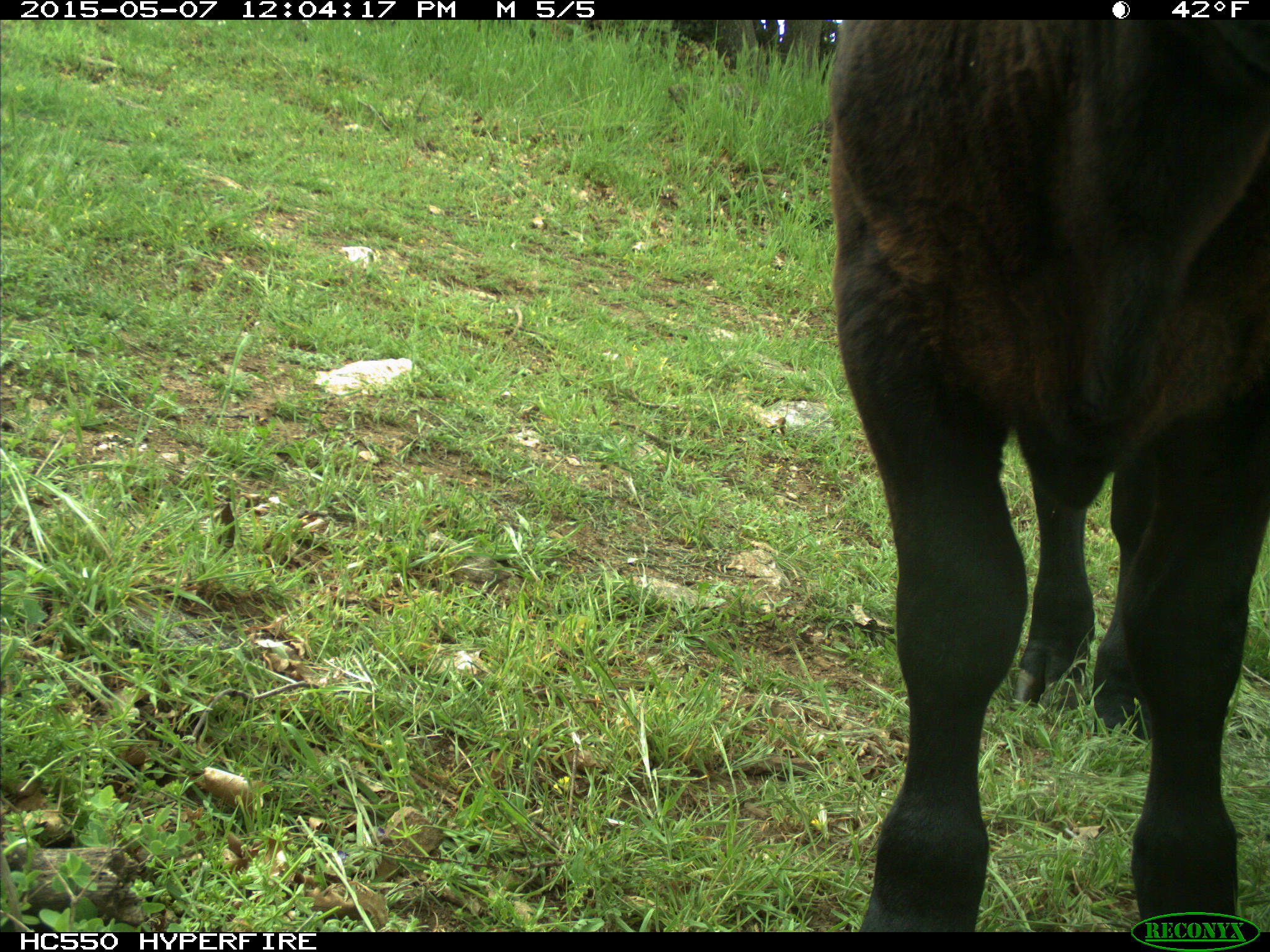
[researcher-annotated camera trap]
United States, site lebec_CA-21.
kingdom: Animalia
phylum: Chordata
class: Mammalia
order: Artiodactyla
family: Bovidae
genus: Bos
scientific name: Bos taurus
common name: domestic cow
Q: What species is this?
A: Bos taurus (domestic cow).